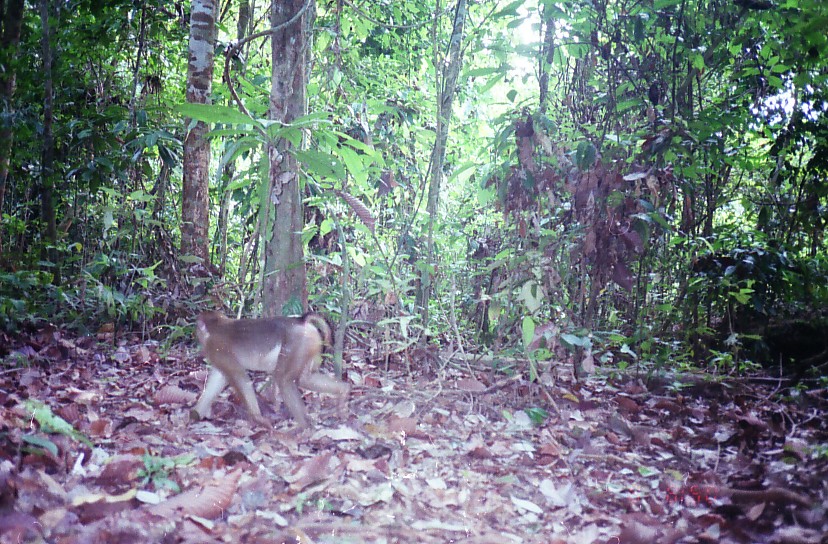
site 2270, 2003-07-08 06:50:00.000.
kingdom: Animalia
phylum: Chordata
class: Mammalia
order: Primates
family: Cercopithecidae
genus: Macaca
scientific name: Macaca nemestrina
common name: southern pig-tailed macaque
Macaca nemestrina (southern pig-tailed macaque), count 1.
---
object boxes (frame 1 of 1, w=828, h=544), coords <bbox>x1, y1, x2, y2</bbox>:
macaca nemestrina: <bbox>189, 310, 353, 430</bbox>